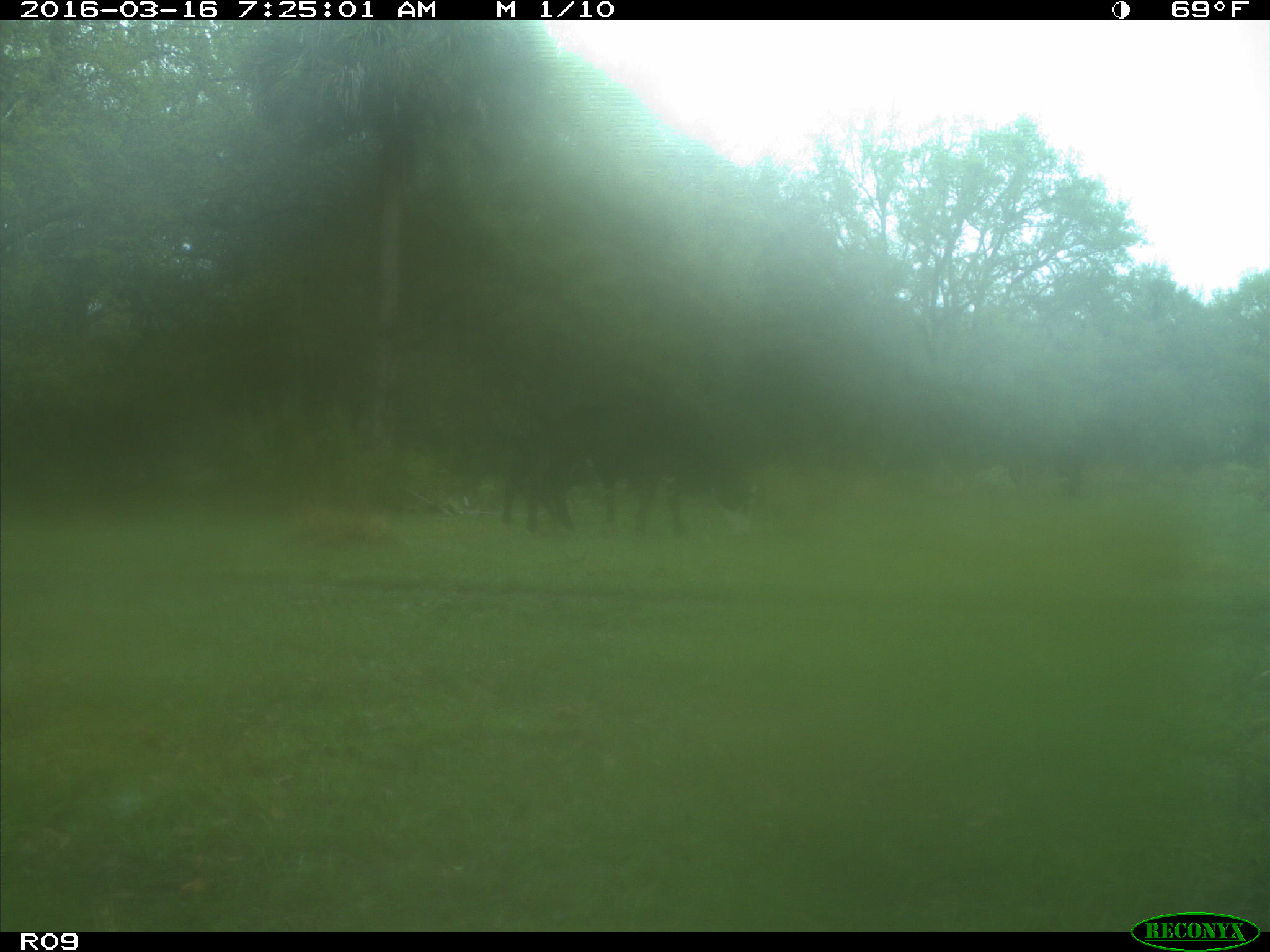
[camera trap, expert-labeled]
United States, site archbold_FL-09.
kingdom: Animalia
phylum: Chordata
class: Mammalia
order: Artiodactyla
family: Bovidae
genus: Bos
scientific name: Bos taurus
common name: domestic cow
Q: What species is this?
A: Bos taurus (domestic cow).